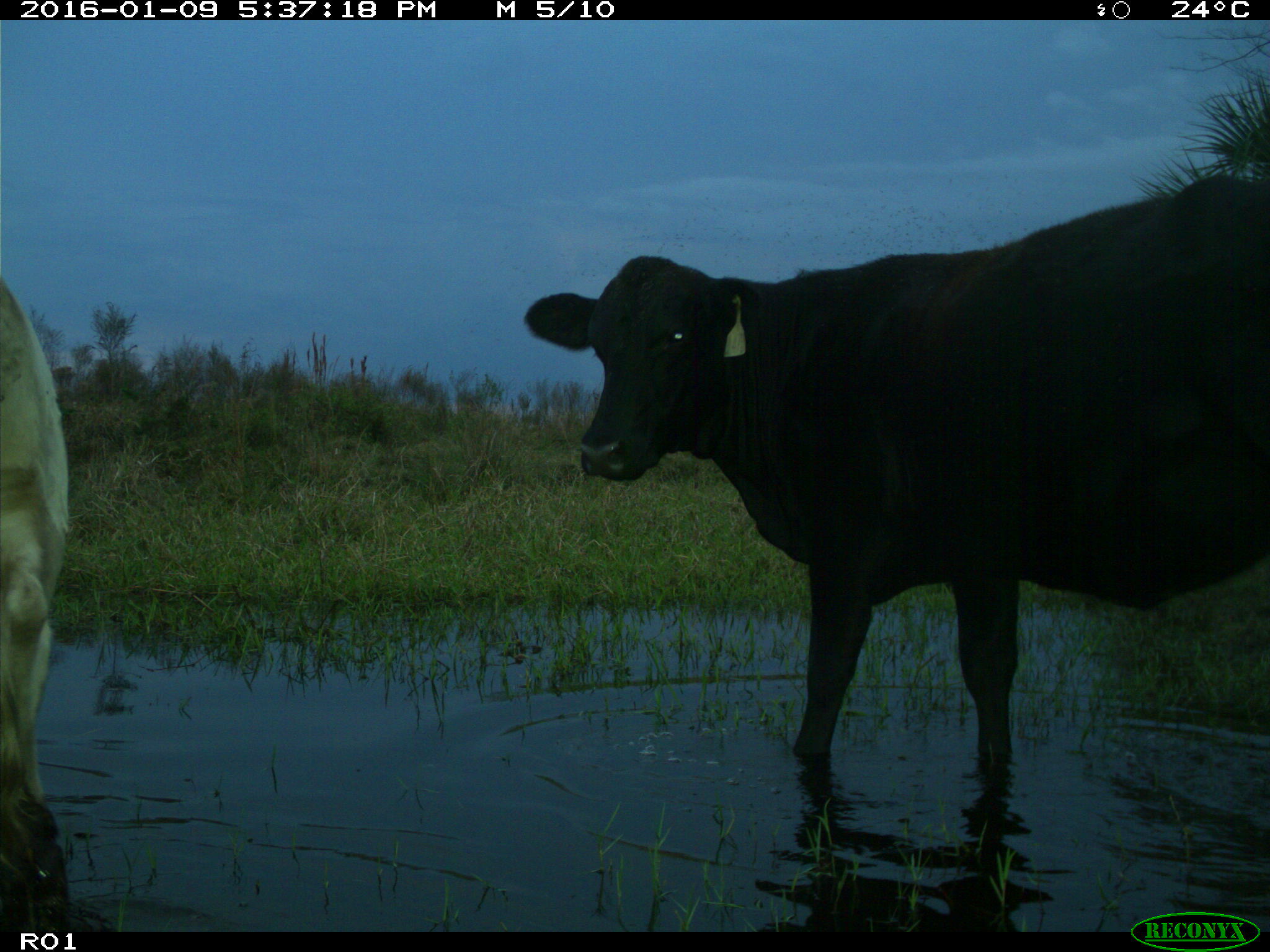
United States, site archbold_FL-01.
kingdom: Animalia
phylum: Chordata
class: Mammalia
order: Artiodactyla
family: Bovidae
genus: Bos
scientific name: Bos taurus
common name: domestic cow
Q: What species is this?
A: Bos taurus (domestic cow).